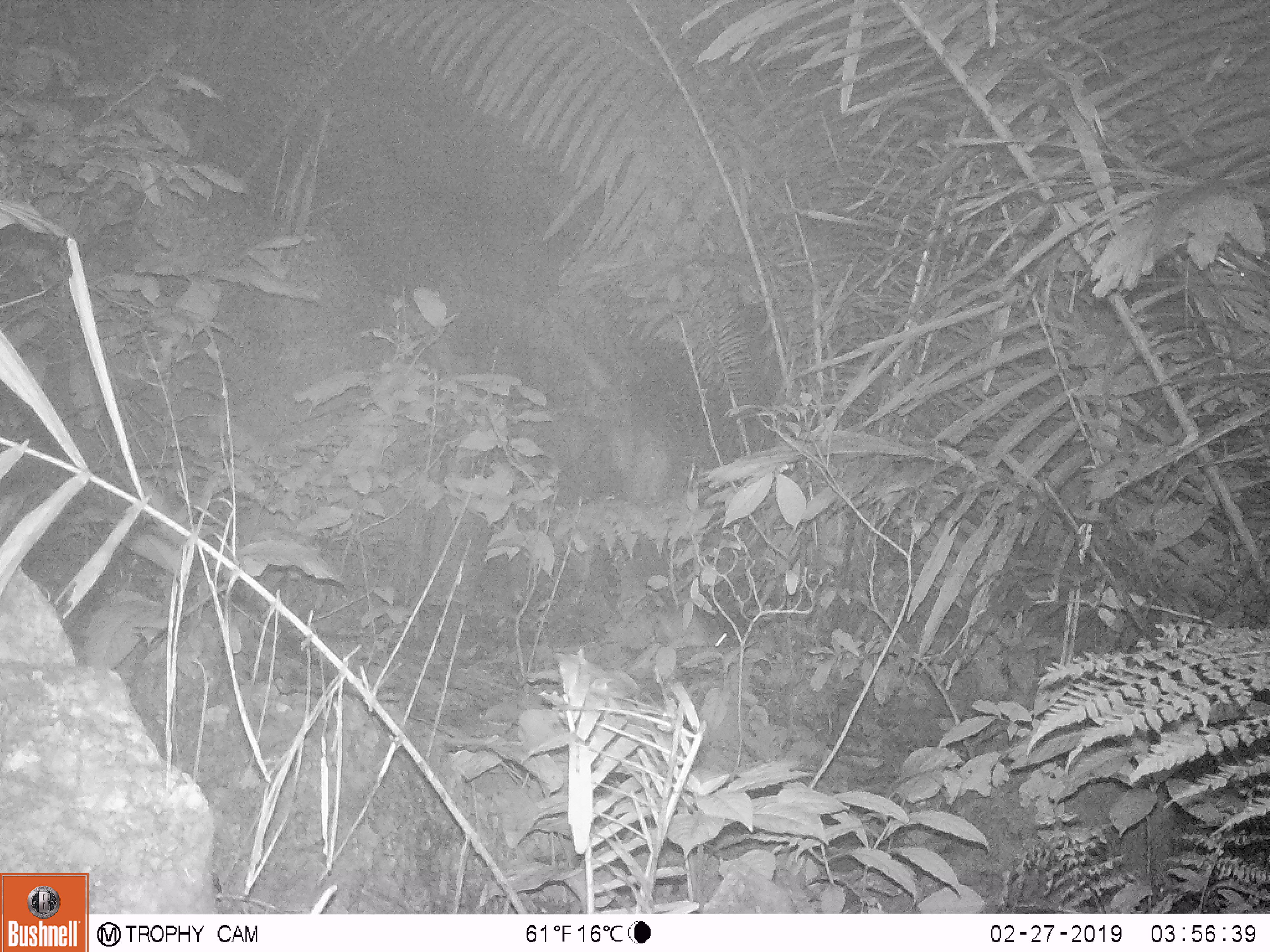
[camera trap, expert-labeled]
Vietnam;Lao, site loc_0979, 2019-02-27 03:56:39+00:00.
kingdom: Animalia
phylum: Chordata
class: Mammalia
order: Rodentia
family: Muridae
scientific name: Muridae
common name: old-world mice and rats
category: unidentified murid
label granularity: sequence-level